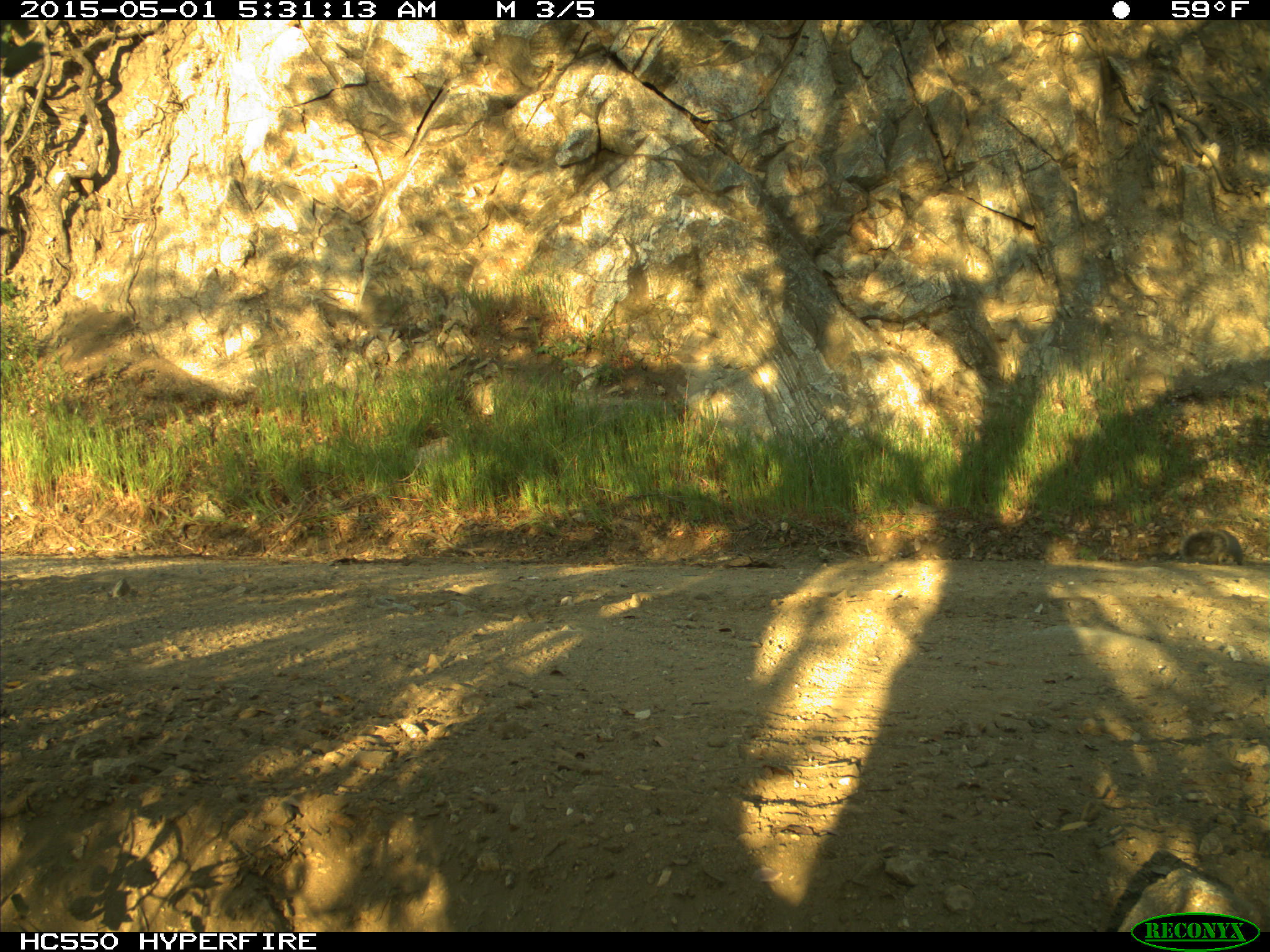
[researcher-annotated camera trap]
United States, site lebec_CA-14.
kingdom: Animalia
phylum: Chordata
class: Mammalia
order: Rodentia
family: Sciuridae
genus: Sciurus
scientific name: Sciurus carolinensis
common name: eastern gray squirrel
Sciurus carolinensis (eastern gray squirrel).